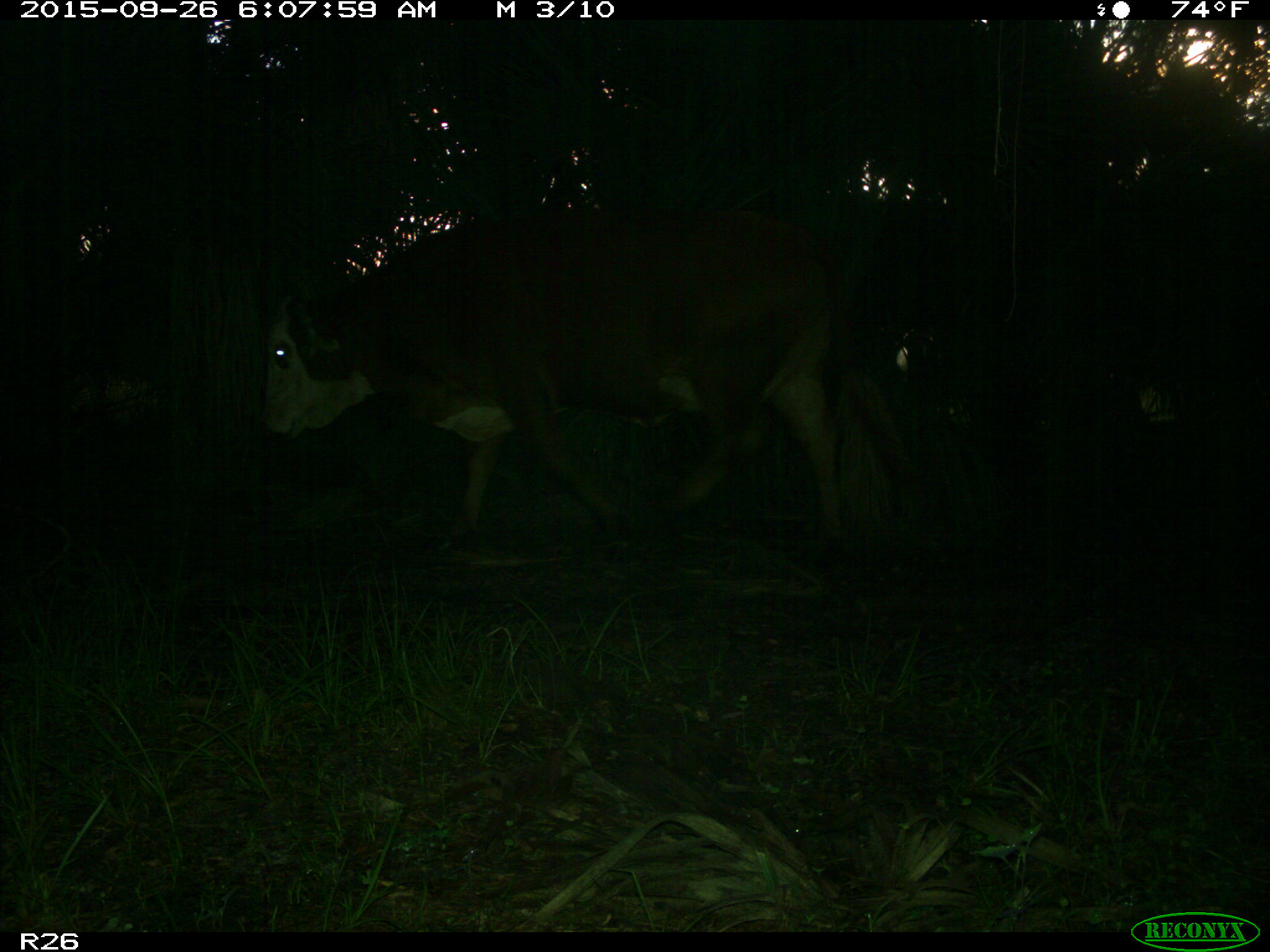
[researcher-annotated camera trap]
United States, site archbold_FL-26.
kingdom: Animalia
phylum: Chordata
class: Mammalia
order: Artiodactyla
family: Bovidae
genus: Bos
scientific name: Bos taurus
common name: domestic cow